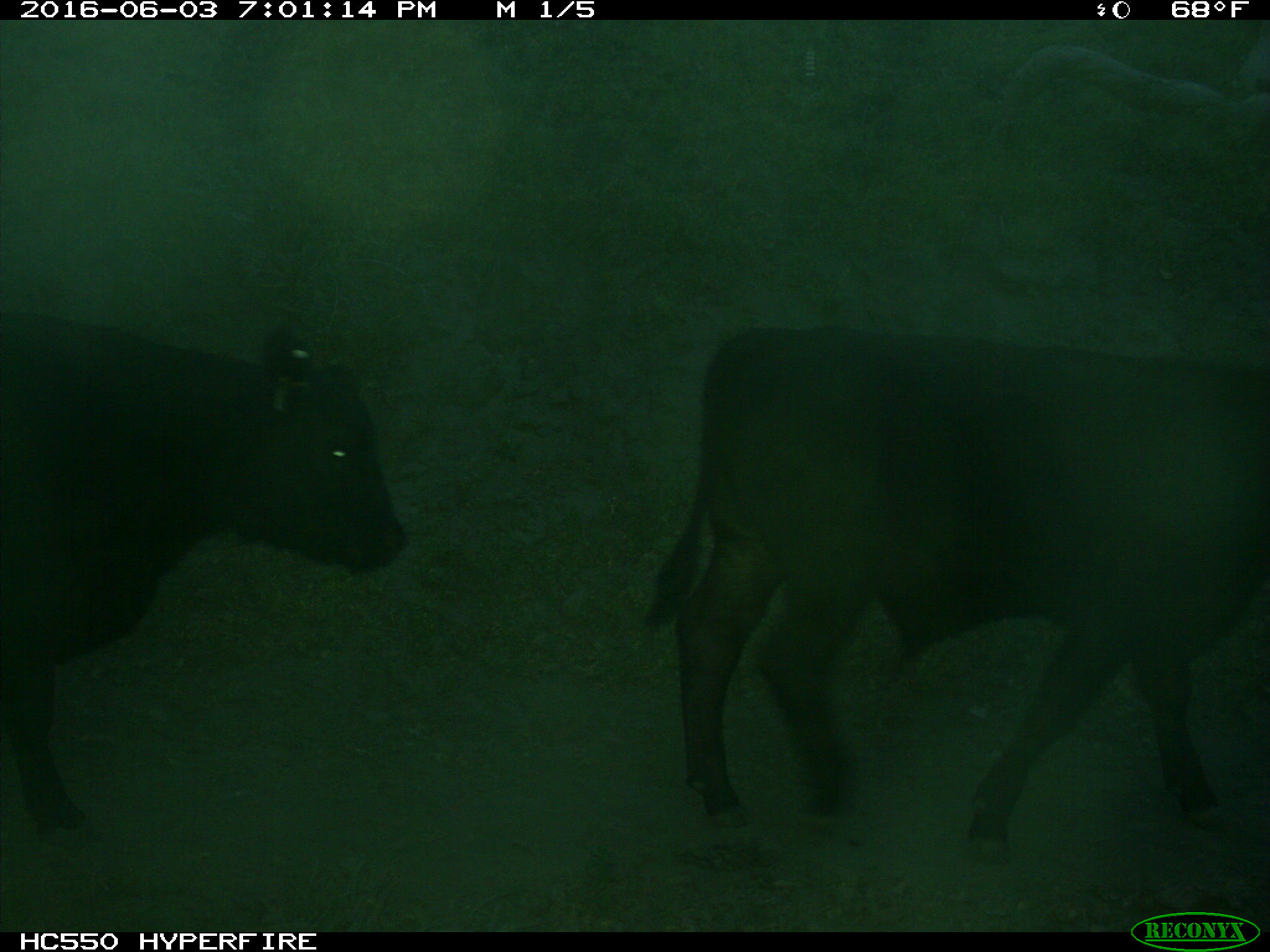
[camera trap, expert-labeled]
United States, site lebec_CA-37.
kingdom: Animalia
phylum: Chordata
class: Mammalia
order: Artiodactyla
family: Bovidae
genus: Bos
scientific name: Bos taurus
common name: domestic cow